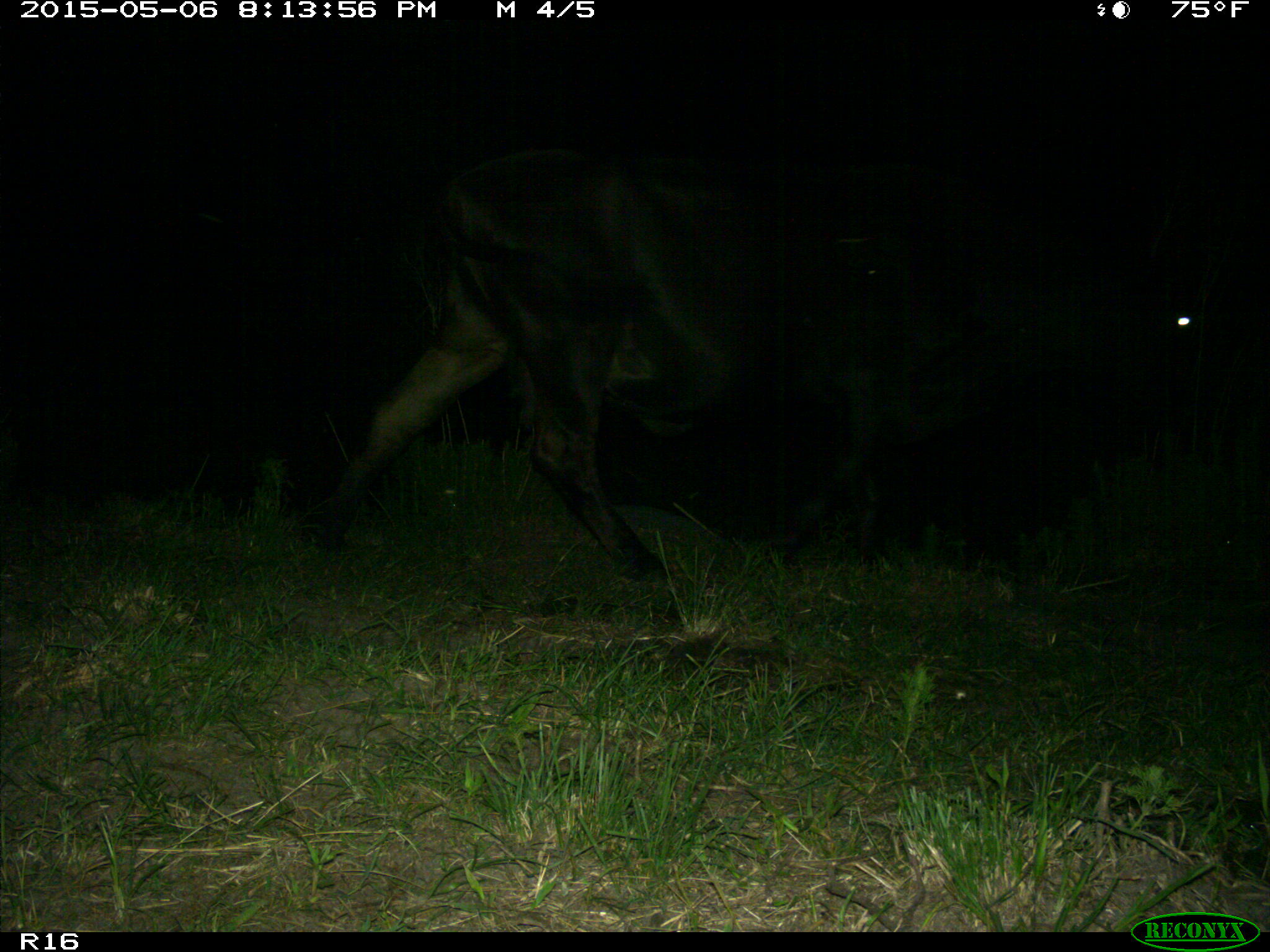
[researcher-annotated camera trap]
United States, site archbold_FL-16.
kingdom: Animalia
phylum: Chordata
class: Mammalia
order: Artiodactyla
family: Bovidae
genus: Bos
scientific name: Bos taurus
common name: domestic cow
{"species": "Bos taurus (domestic cow)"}